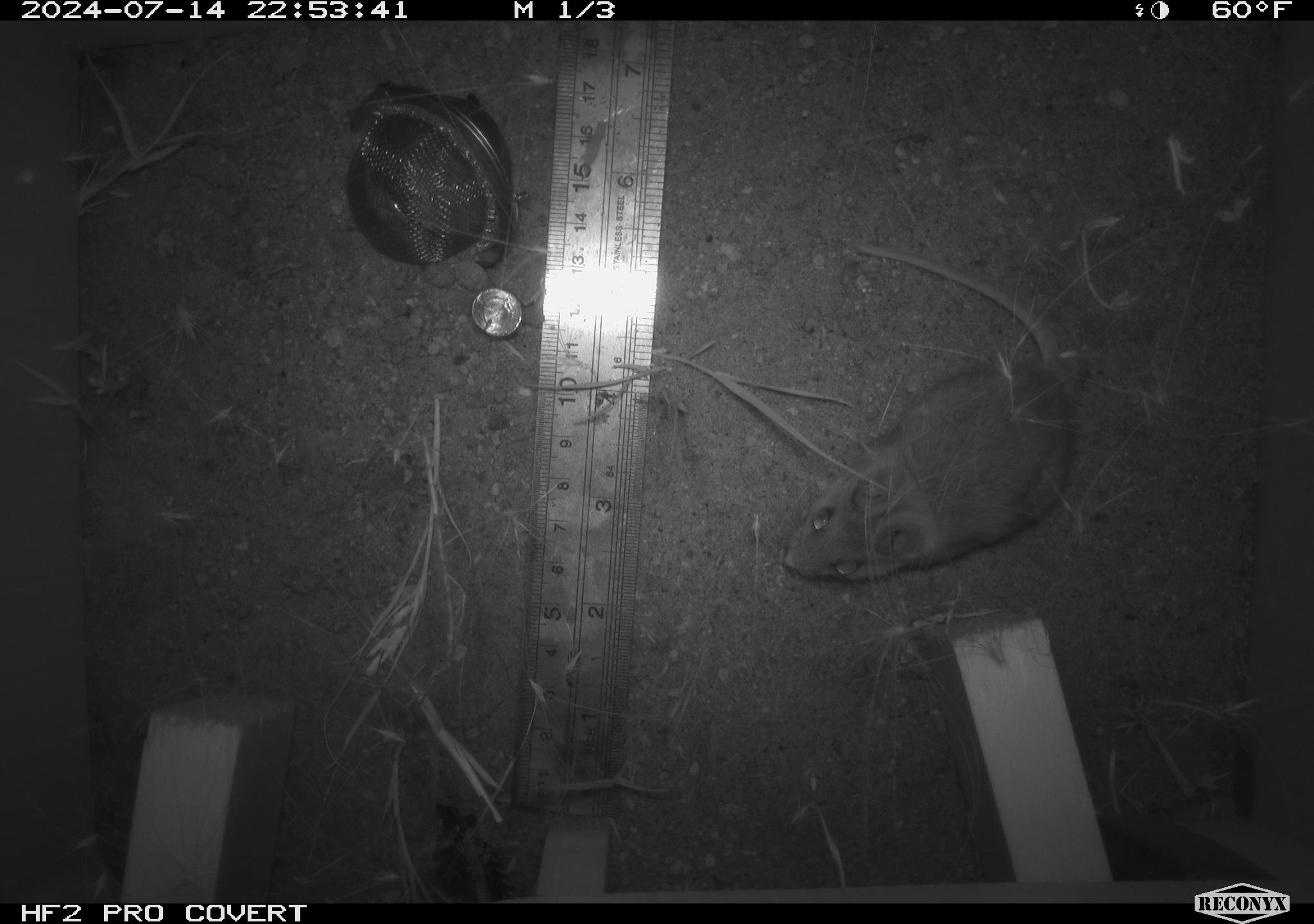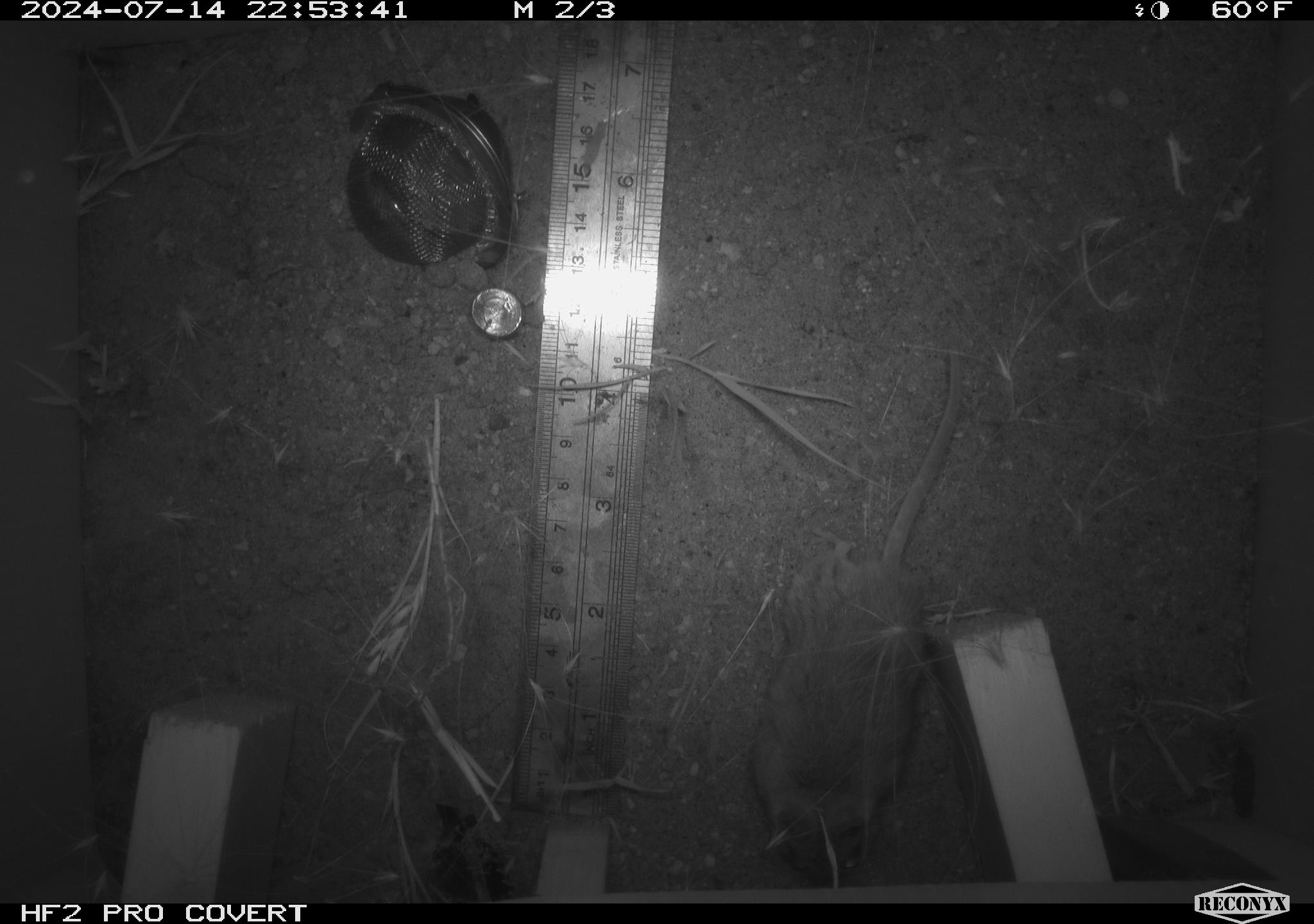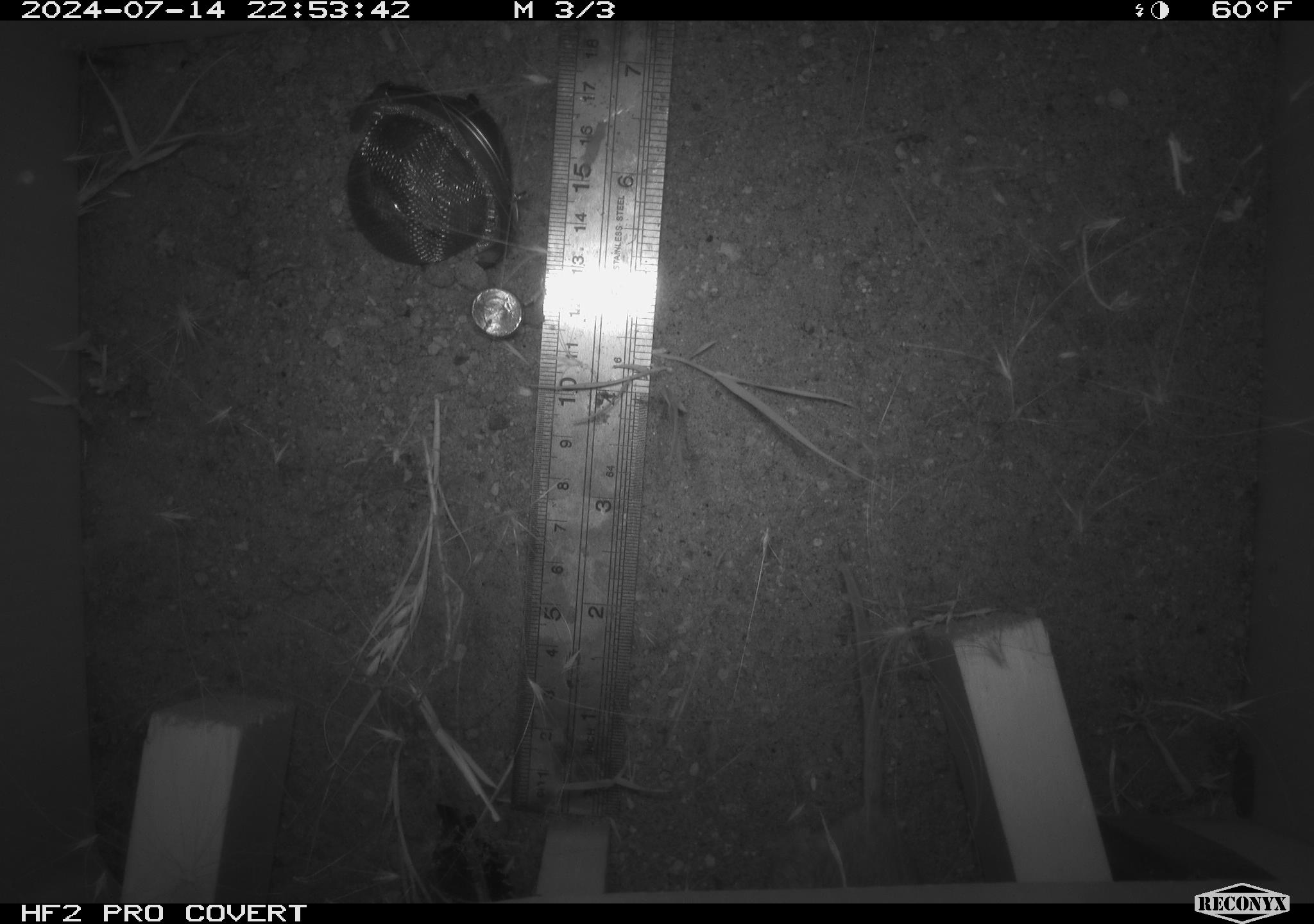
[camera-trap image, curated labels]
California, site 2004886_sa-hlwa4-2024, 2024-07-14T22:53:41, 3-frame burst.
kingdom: Animalia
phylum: Chordata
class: Mammalia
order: Rodentia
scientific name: Rodentia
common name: rodent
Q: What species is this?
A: Rodent (Rodentia).